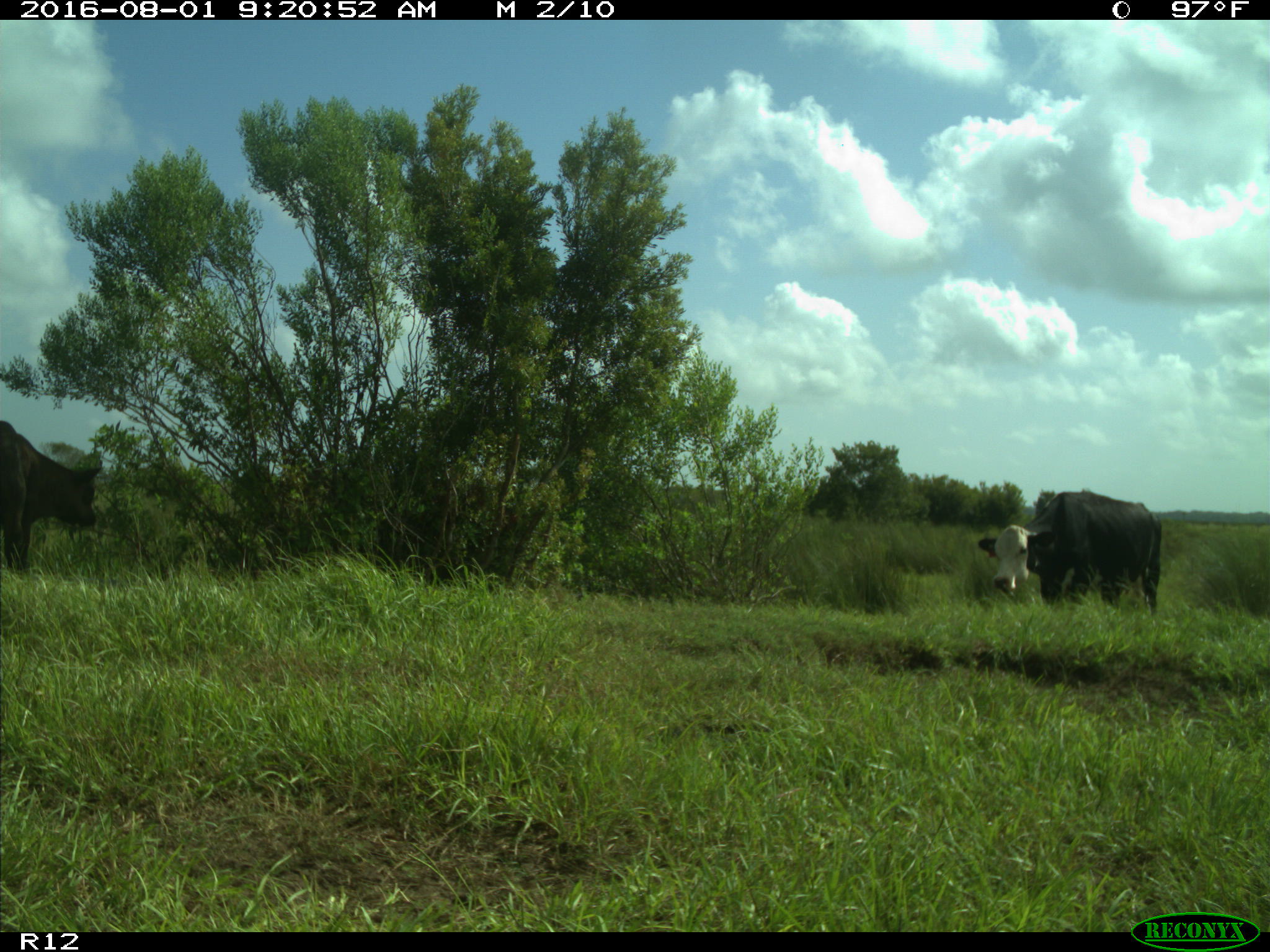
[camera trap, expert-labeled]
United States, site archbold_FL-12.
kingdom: Animalia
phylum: Chordata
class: Mammalia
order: Artiodactyla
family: Bovidae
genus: Bos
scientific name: Bos taurus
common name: domestic cow